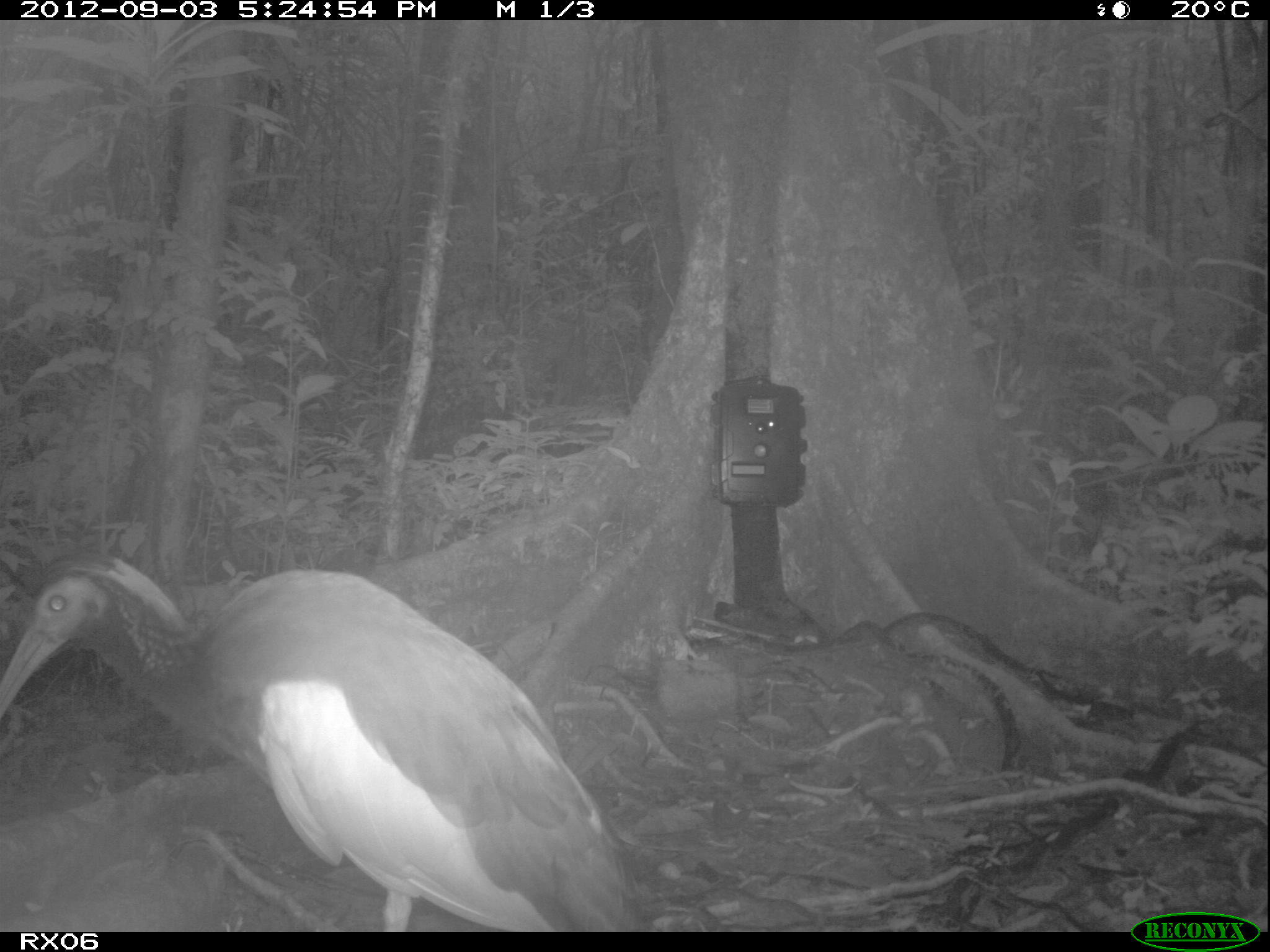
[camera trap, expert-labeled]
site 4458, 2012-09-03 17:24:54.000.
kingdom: Animalia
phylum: Chordata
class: Aves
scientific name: Aves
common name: bird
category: unknown bird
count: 2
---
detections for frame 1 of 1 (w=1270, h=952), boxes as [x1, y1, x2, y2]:
unknown bird: [2, 549, 652, 927]